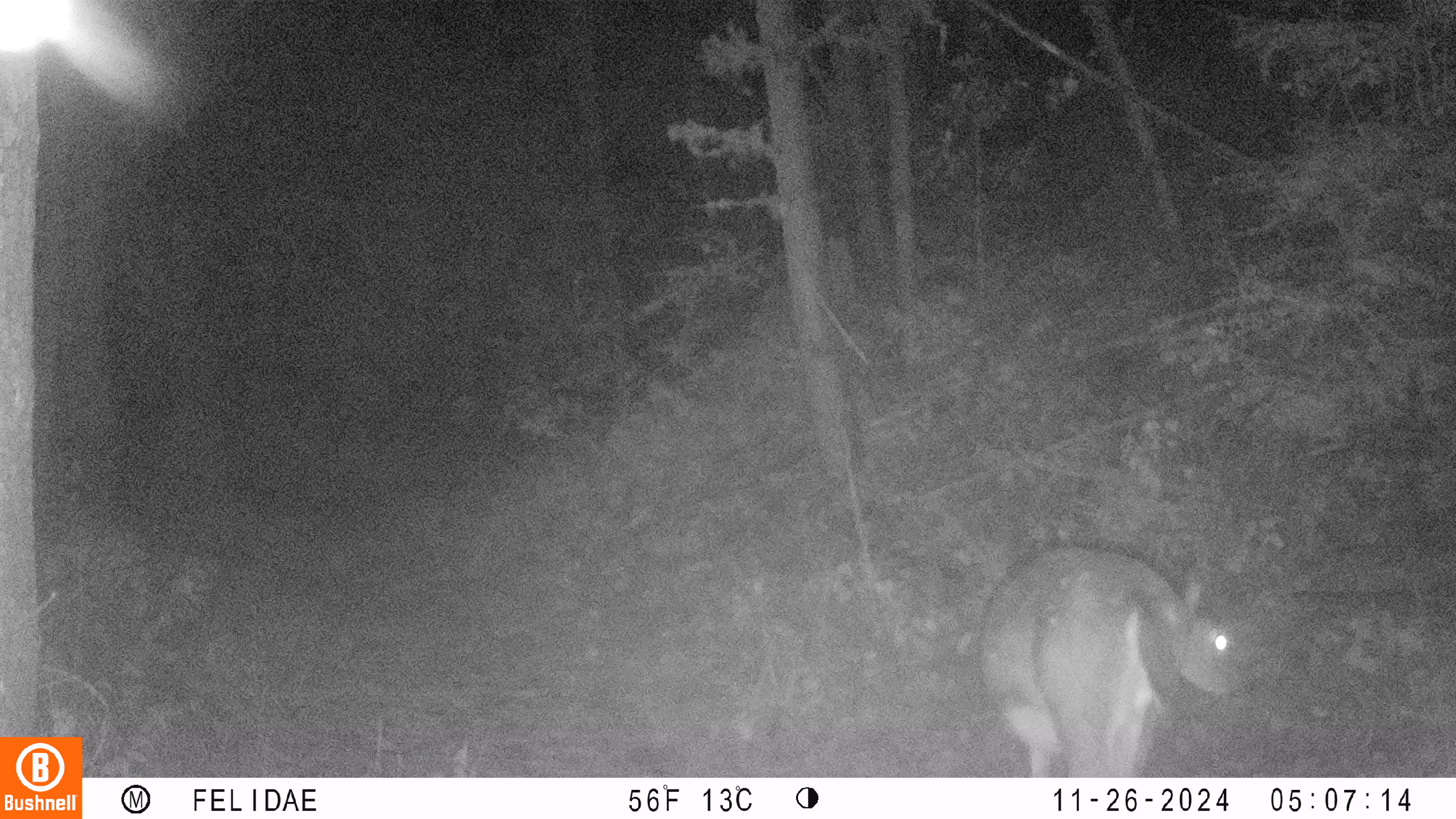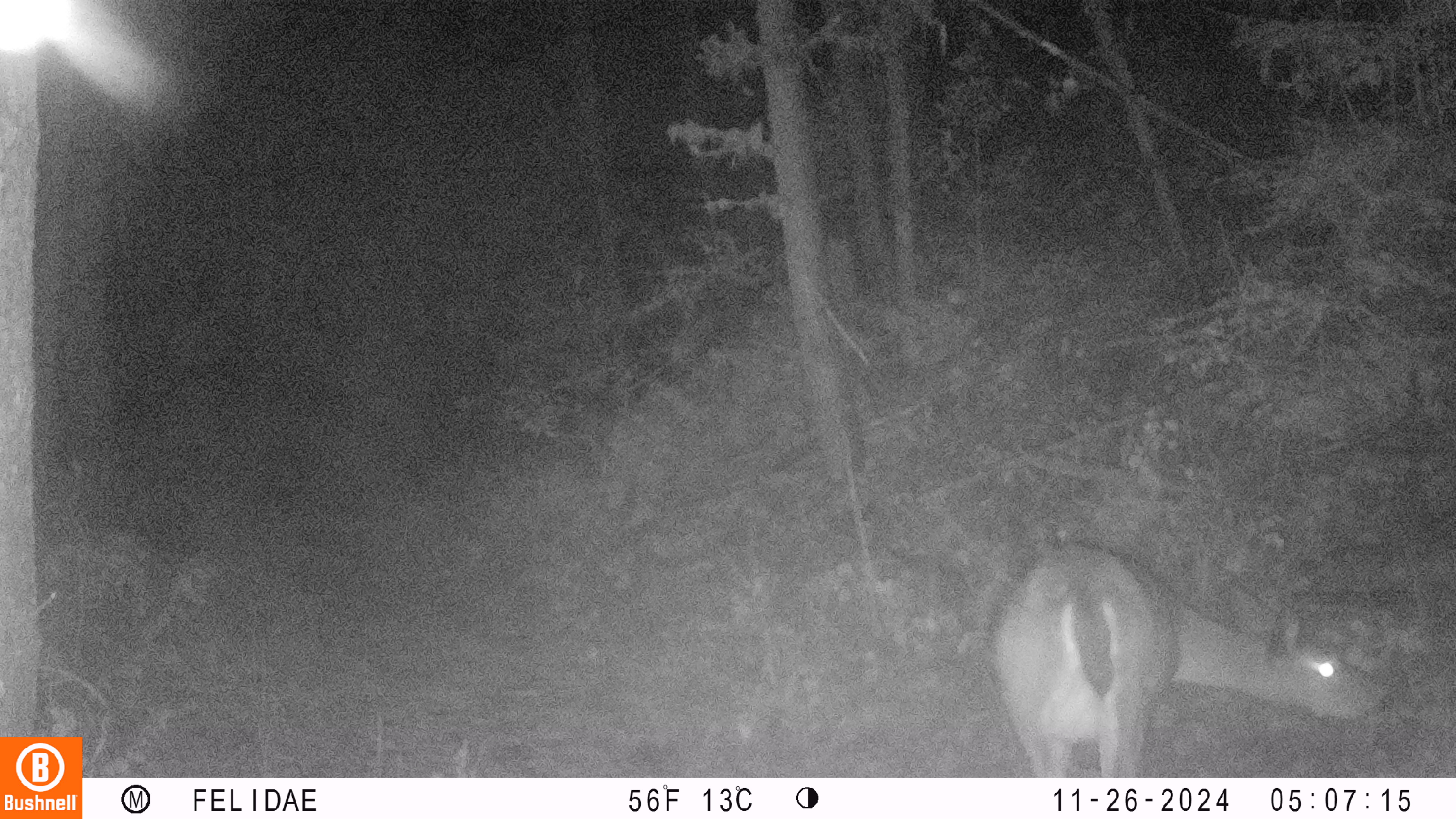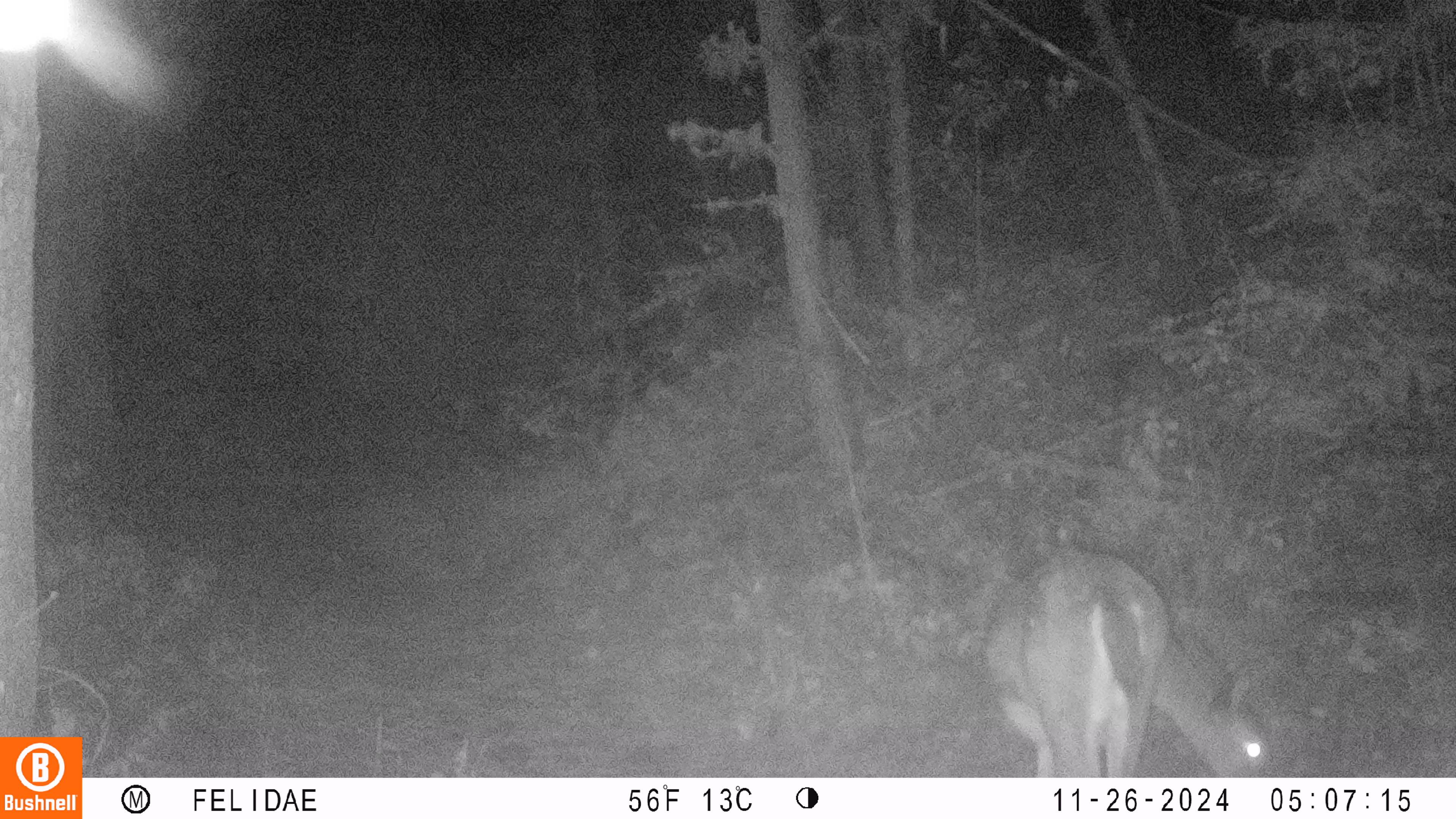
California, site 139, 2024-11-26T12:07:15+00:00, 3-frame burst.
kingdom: Animalia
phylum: Chordata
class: Mammalia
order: Artiodactyla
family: Cervidae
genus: Odocoileus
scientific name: Odocoileus hemionus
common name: mule deer